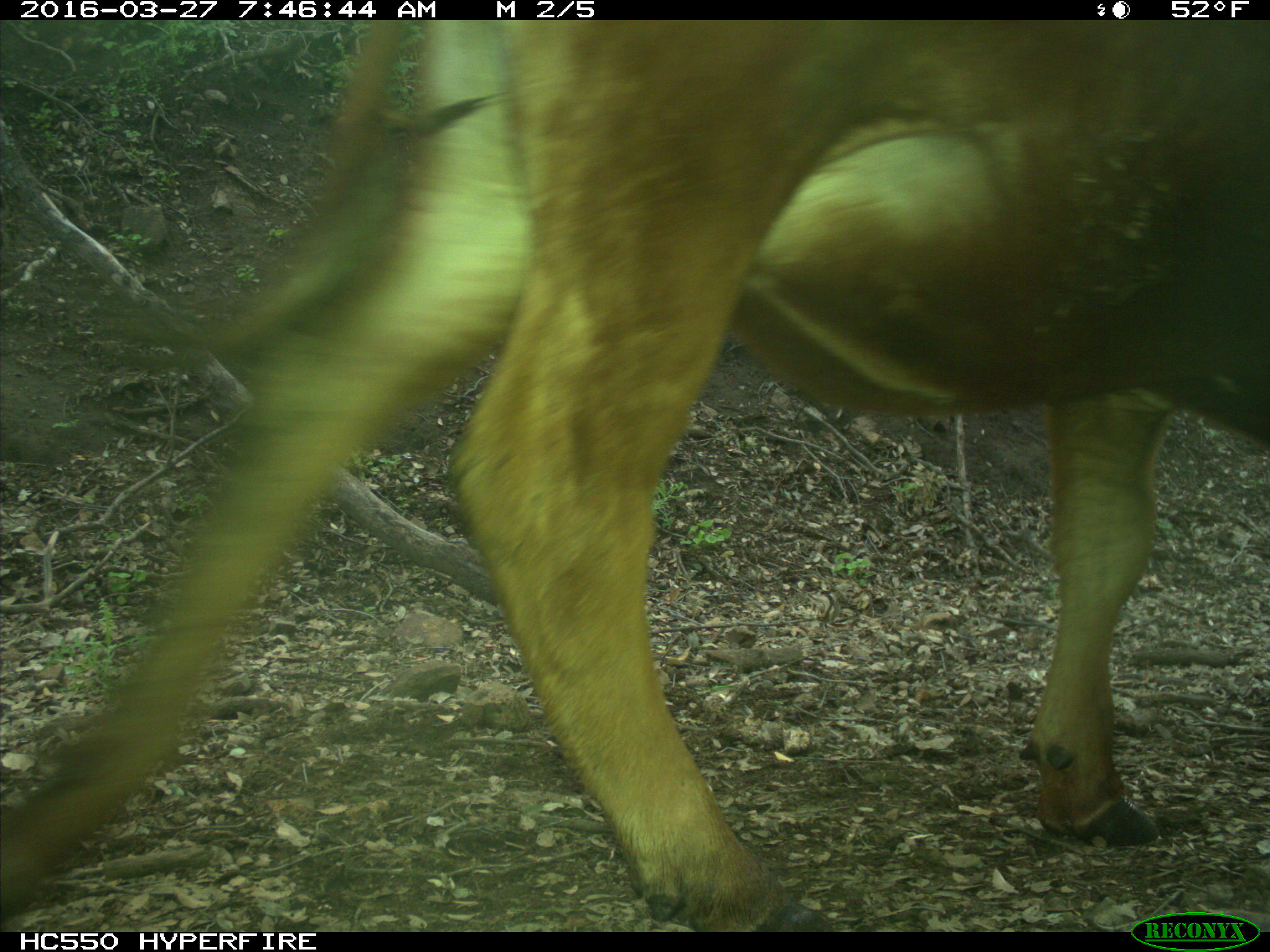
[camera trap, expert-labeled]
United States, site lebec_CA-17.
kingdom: Animalia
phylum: Chordata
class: Mammalia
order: Artiodactyla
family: Bovidae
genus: Bos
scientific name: Bos taurus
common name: domestic cow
Bos taurus (domestic cow).